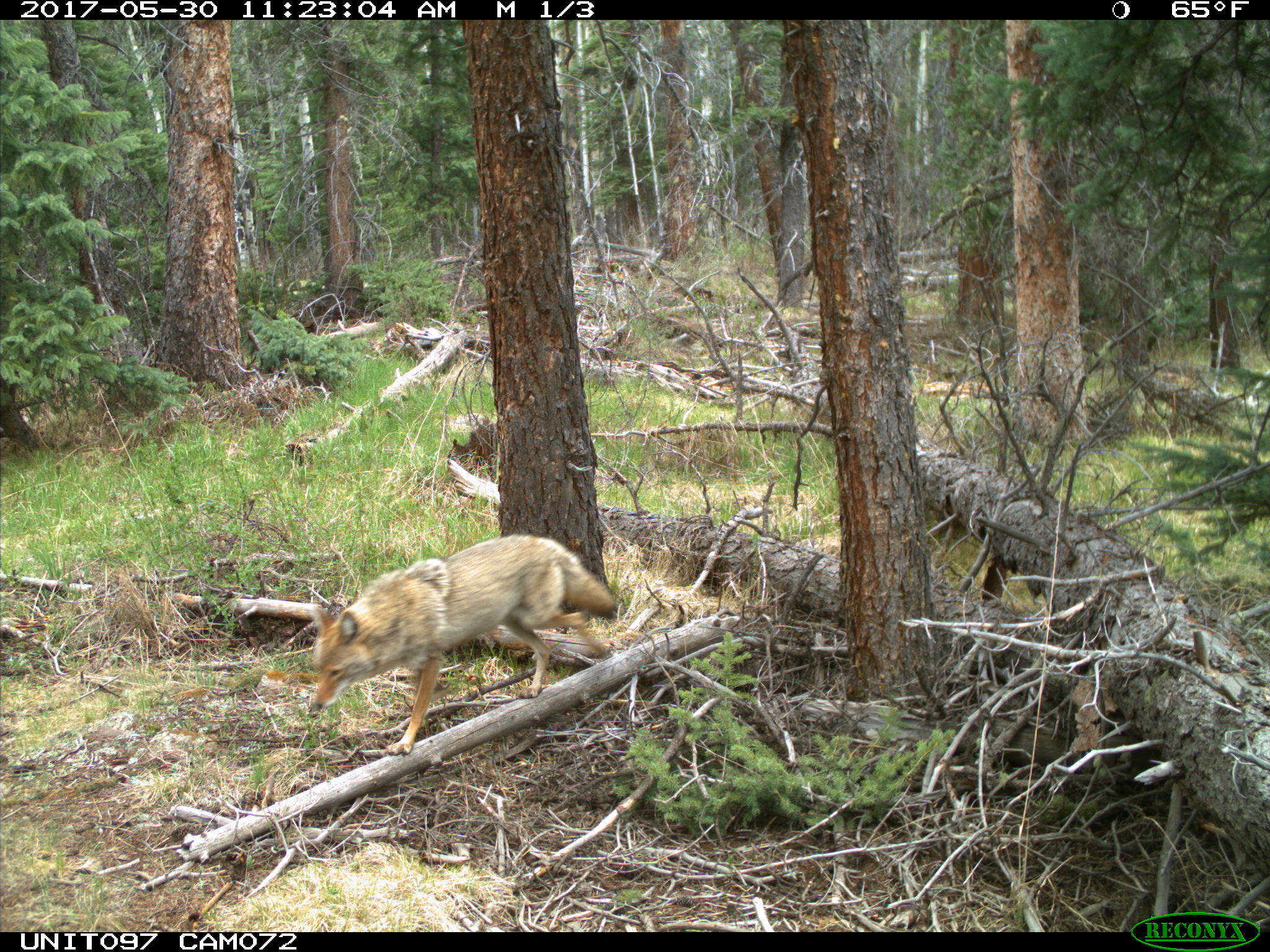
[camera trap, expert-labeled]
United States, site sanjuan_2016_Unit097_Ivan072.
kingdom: Animalia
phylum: Chordata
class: Mammalia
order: Carnivora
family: Canidae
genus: Canis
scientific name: Canis latrans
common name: coyote